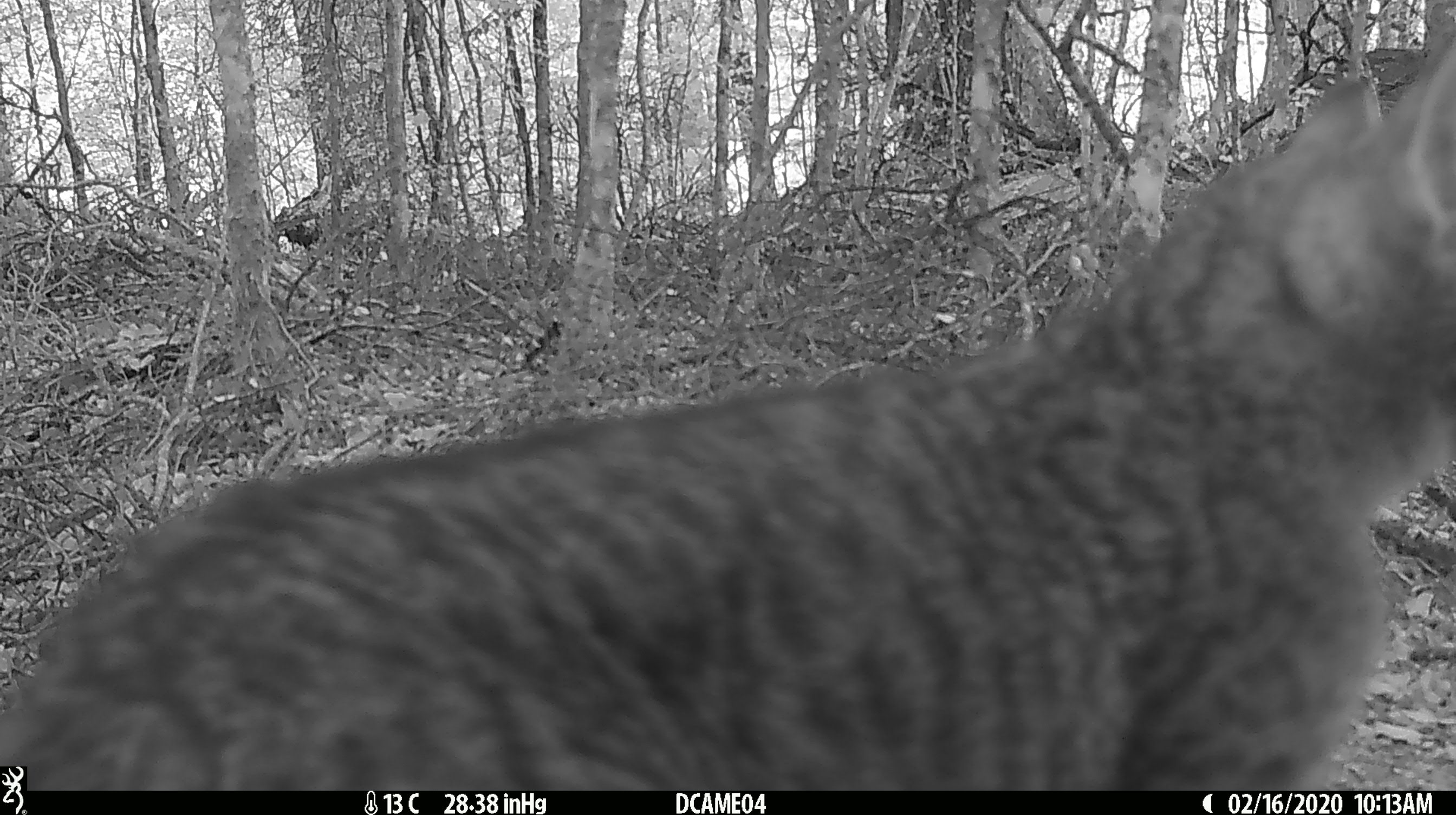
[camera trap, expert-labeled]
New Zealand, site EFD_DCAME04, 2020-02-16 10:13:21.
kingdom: Animalia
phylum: Chordata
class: Mammalia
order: Carnivora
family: Felidae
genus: Felis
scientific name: Felis catus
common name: domestic cat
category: cat